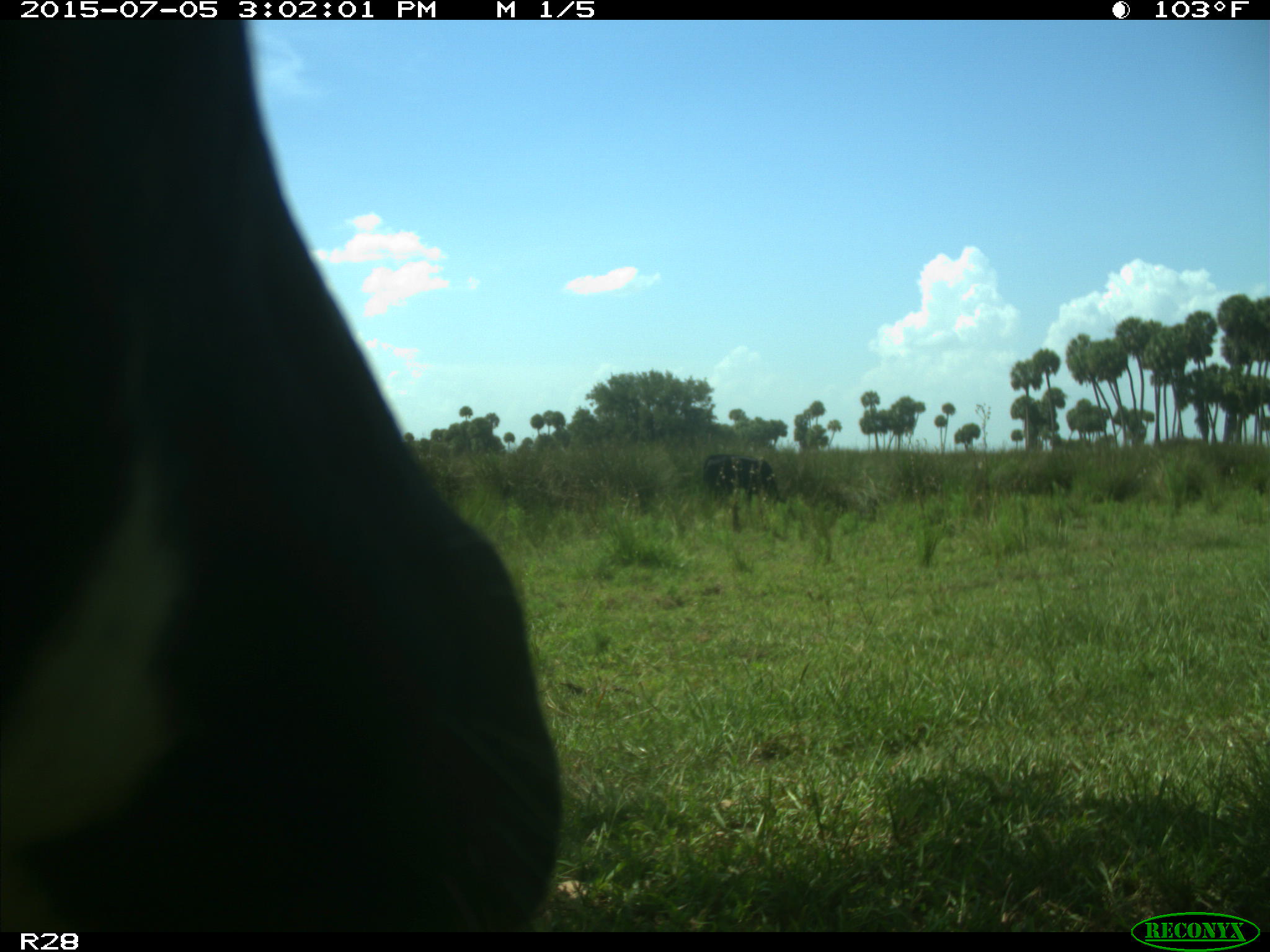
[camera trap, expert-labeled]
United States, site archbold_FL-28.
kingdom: Animalia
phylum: Chordata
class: Mammalia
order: Artiodactyla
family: Bovidae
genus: Bos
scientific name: Bos taurus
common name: domestic cow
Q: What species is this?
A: Bos taurus (domestic cow).